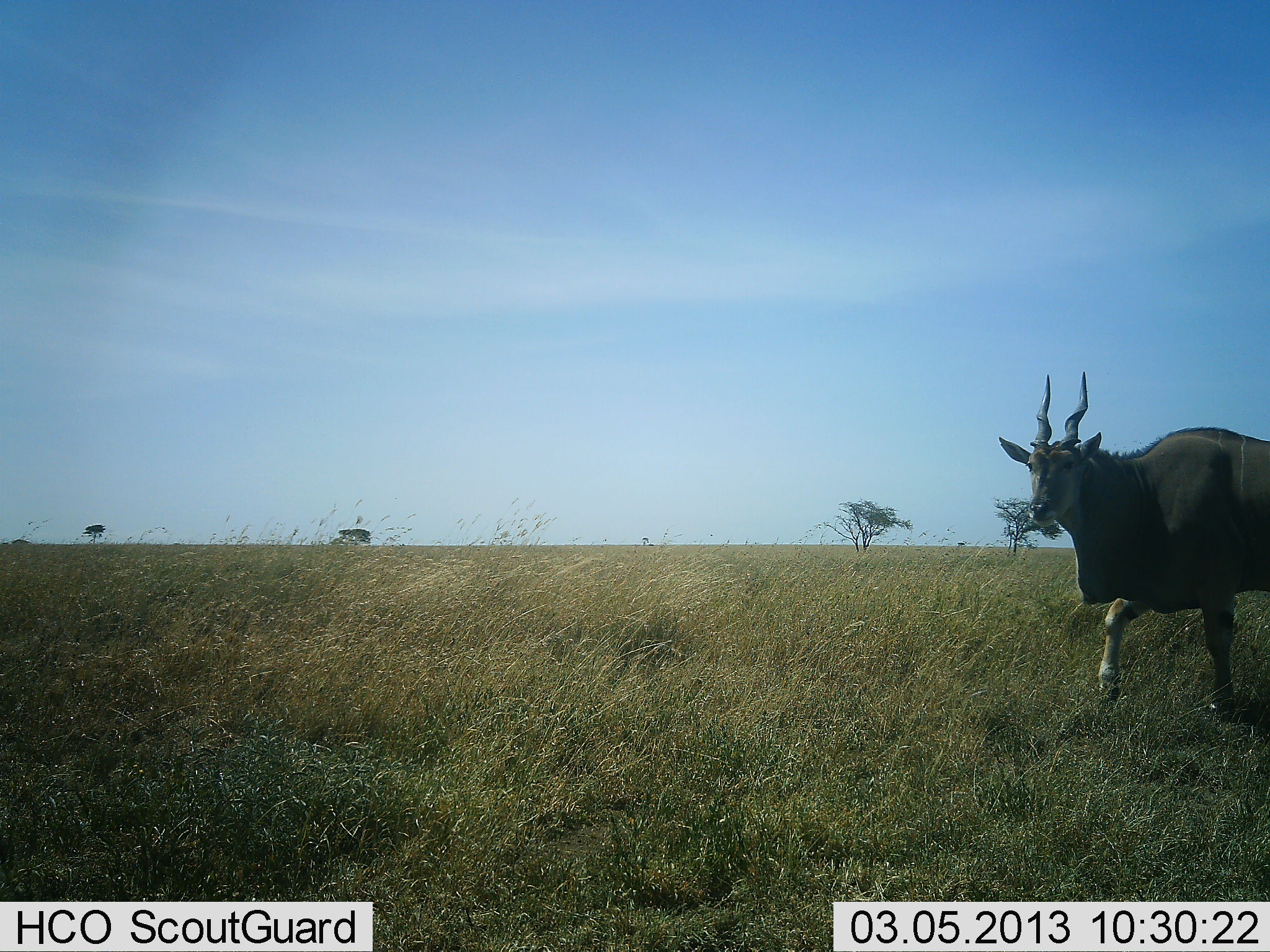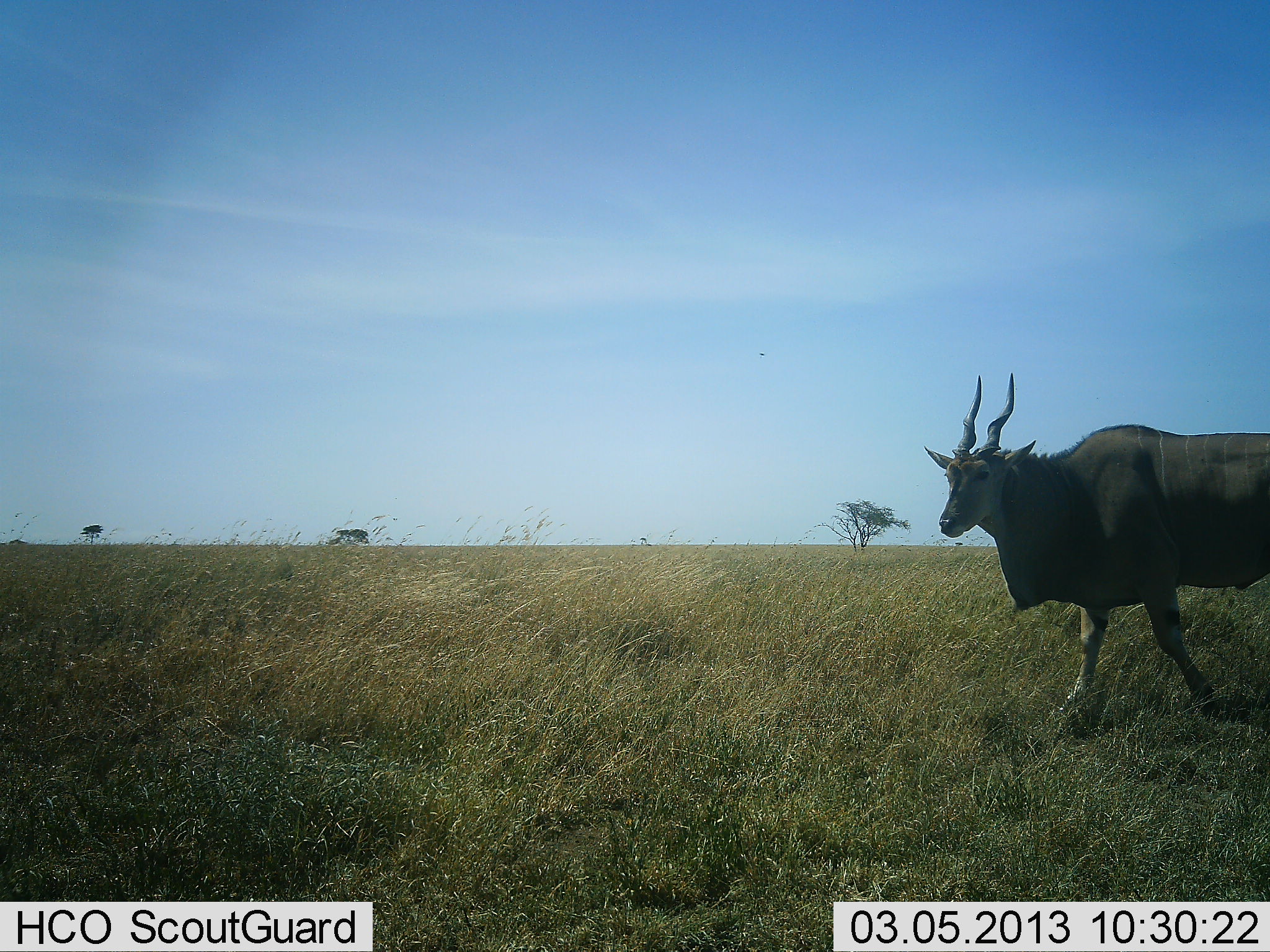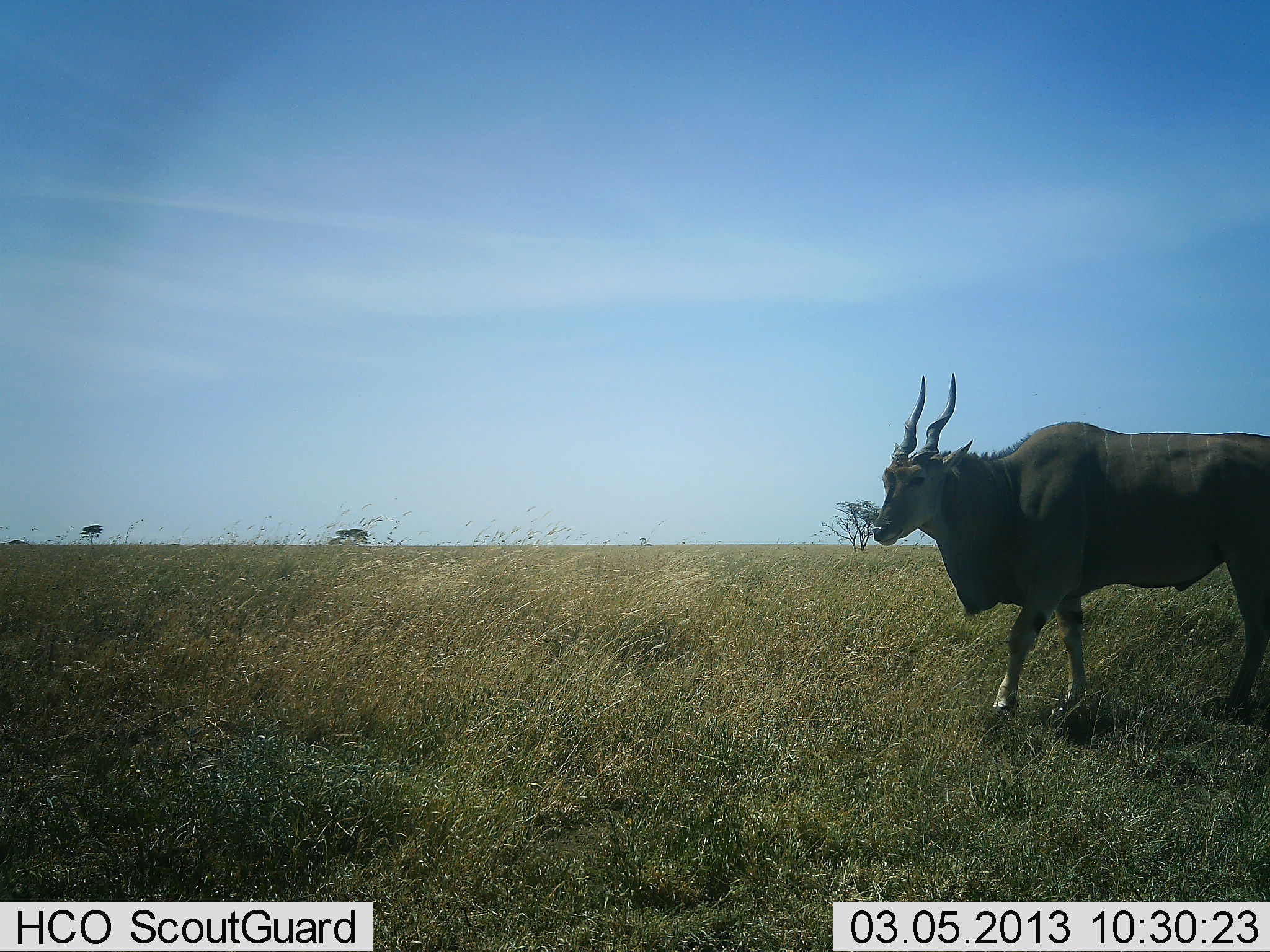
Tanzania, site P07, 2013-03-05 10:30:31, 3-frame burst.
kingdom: Animalia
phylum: Chordata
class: Mammalia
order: Artiodactyla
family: Bovidae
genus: Tragelaphus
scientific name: Tragelaphus oryx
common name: eland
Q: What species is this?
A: Eland (Tragelaphus oryx).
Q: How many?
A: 1.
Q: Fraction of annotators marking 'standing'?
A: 7%.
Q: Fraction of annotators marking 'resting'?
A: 0%.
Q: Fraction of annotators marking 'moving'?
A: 91%.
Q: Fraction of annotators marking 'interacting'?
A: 0%.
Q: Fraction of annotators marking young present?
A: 0%.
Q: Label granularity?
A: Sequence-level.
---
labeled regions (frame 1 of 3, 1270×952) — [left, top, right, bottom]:
animal: [997, 367, 1270, 718]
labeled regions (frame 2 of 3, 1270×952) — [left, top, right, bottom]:
animal: [922, 371, 1270, 739]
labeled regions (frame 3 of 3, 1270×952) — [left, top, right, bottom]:
animal: [871, 371, 1270, 739]